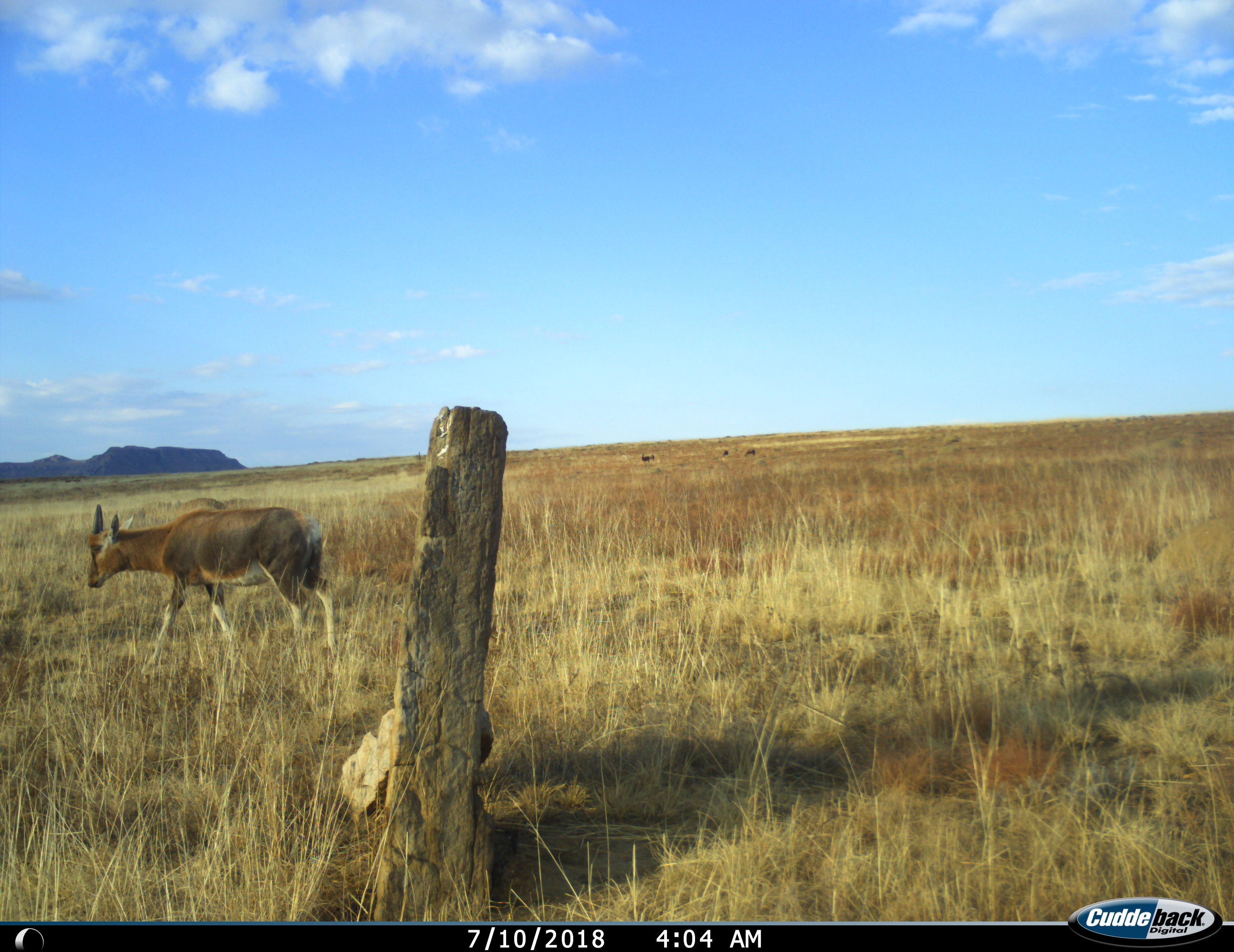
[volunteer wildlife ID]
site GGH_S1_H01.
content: unidentified animal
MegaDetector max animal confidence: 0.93